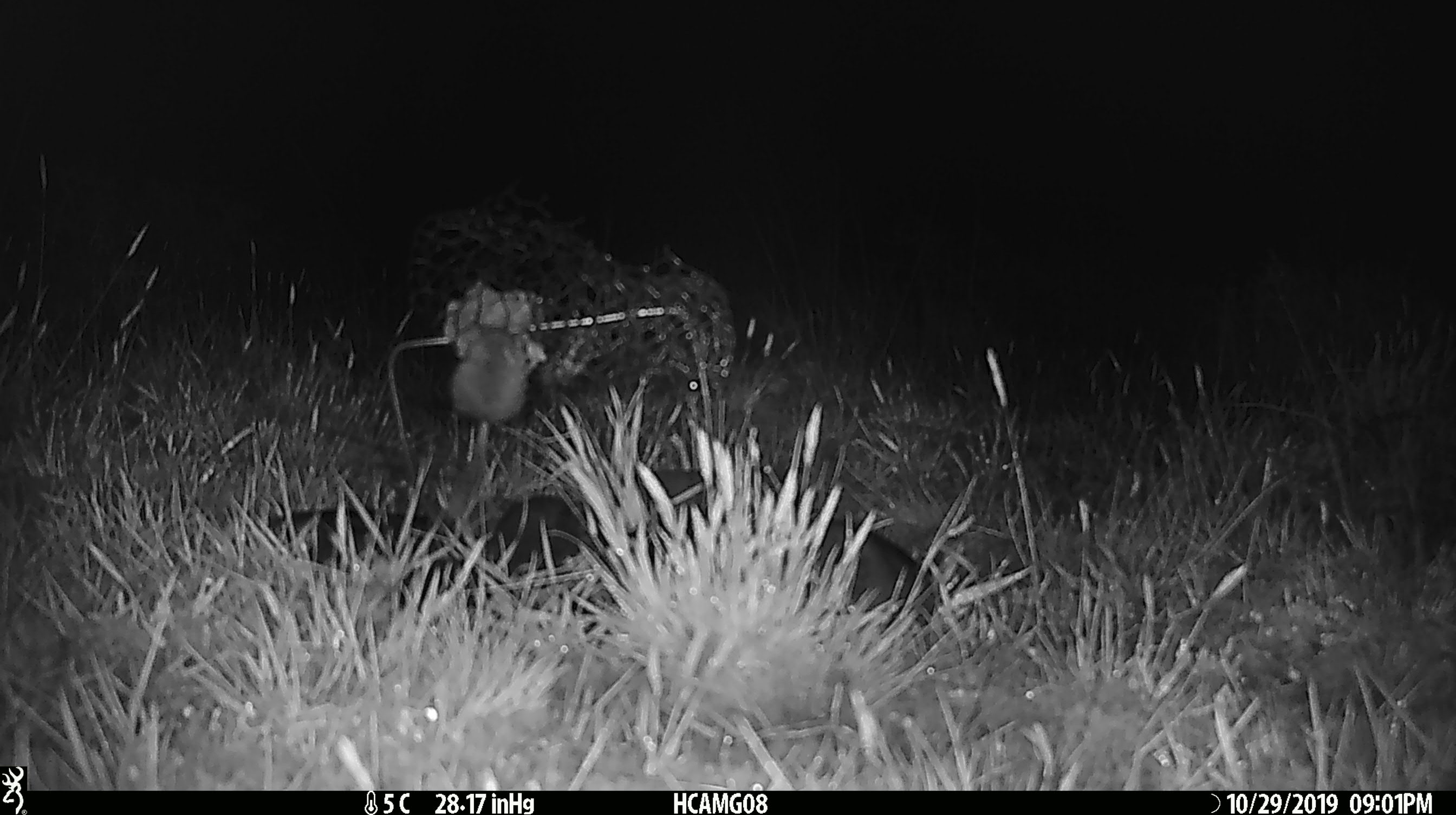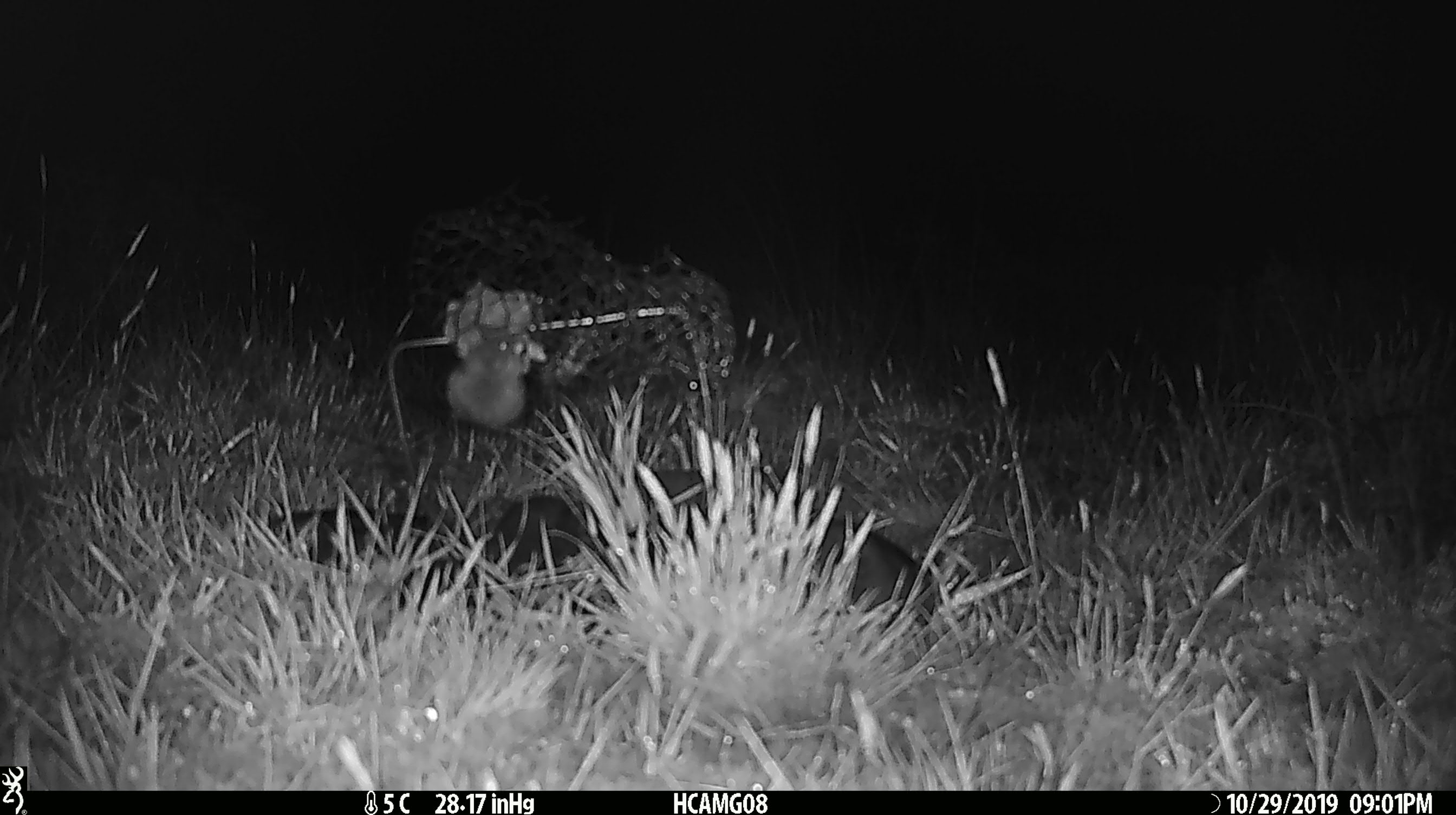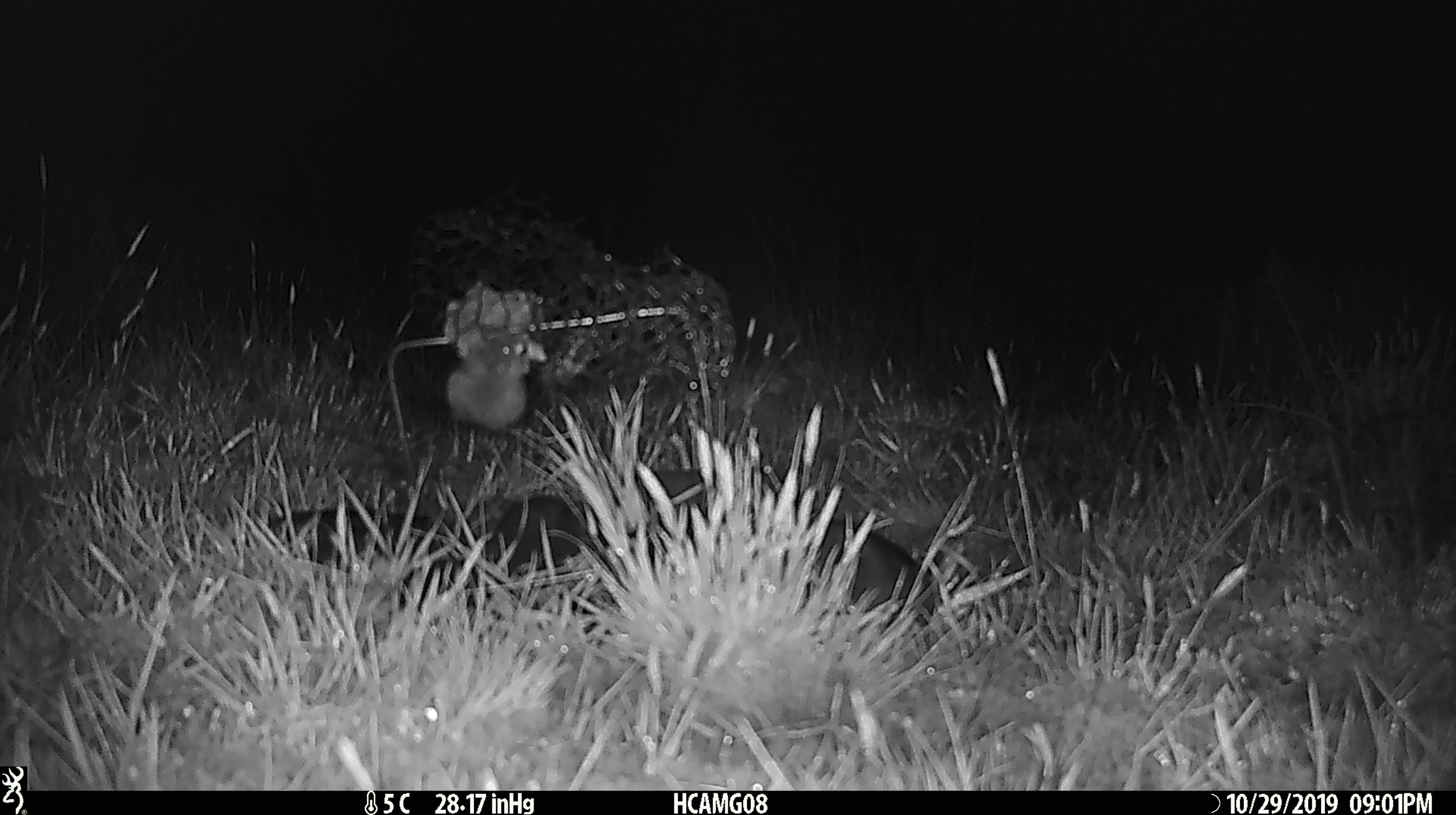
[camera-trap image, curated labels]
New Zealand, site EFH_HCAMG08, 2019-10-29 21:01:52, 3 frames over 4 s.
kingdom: Animalia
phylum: Chordata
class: Mammalia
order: Rodentia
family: Muridae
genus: Mus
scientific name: Mus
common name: mouse